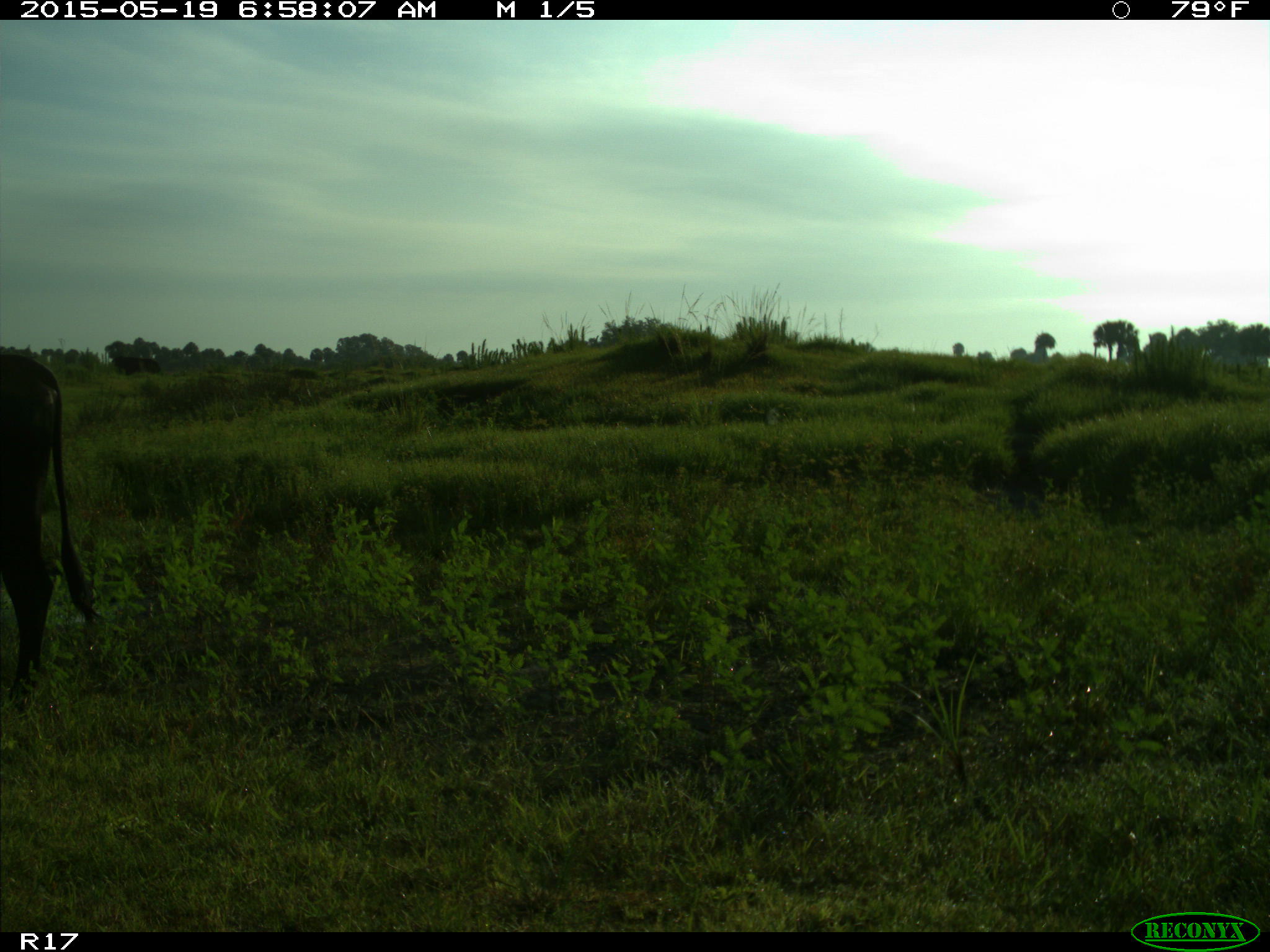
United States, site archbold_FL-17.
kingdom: Animalia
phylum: Chordata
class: Mammalia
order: Artiodactyla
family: Bovidae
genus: Bos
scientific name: Bos taurus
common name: domestic cow